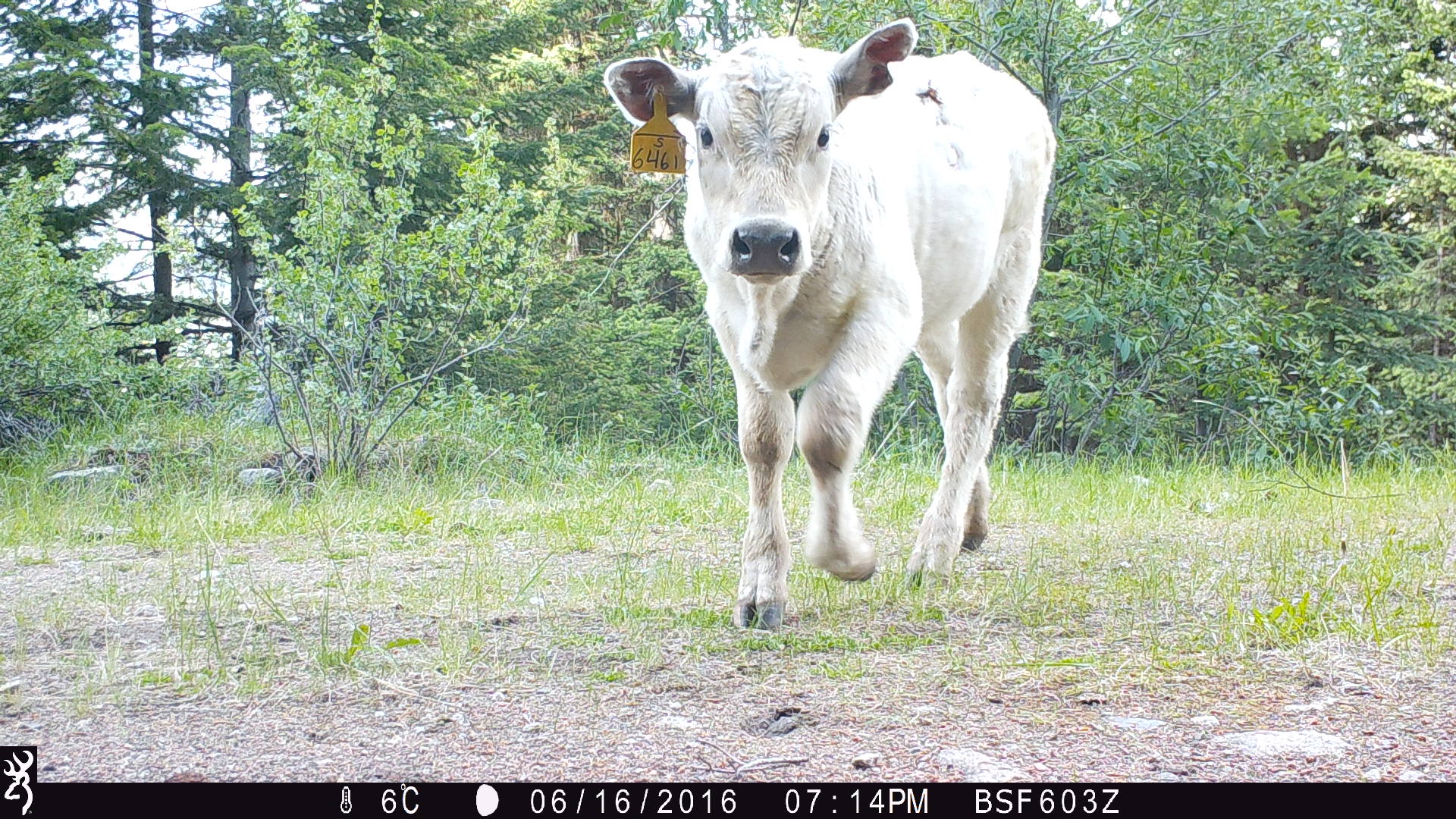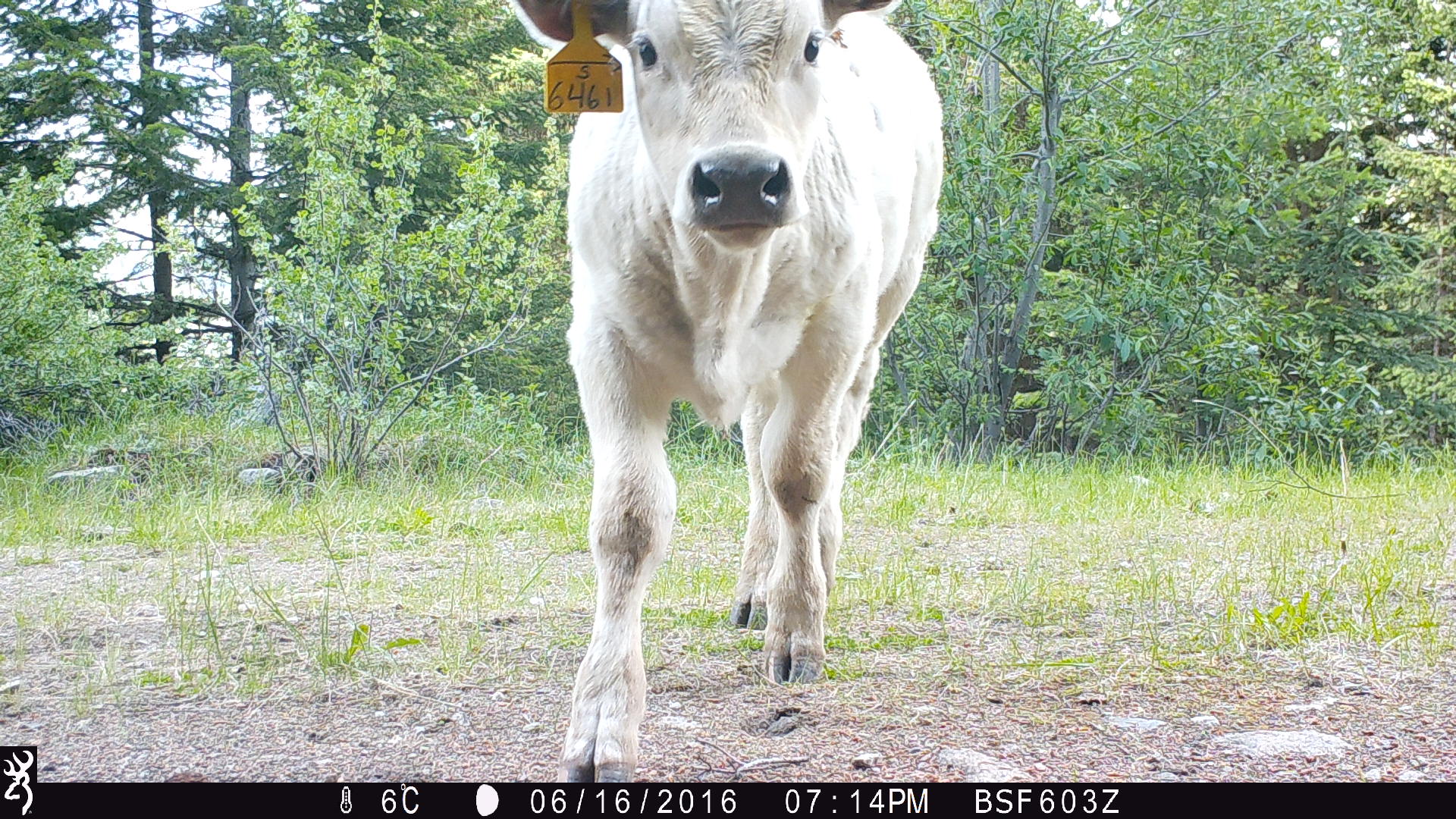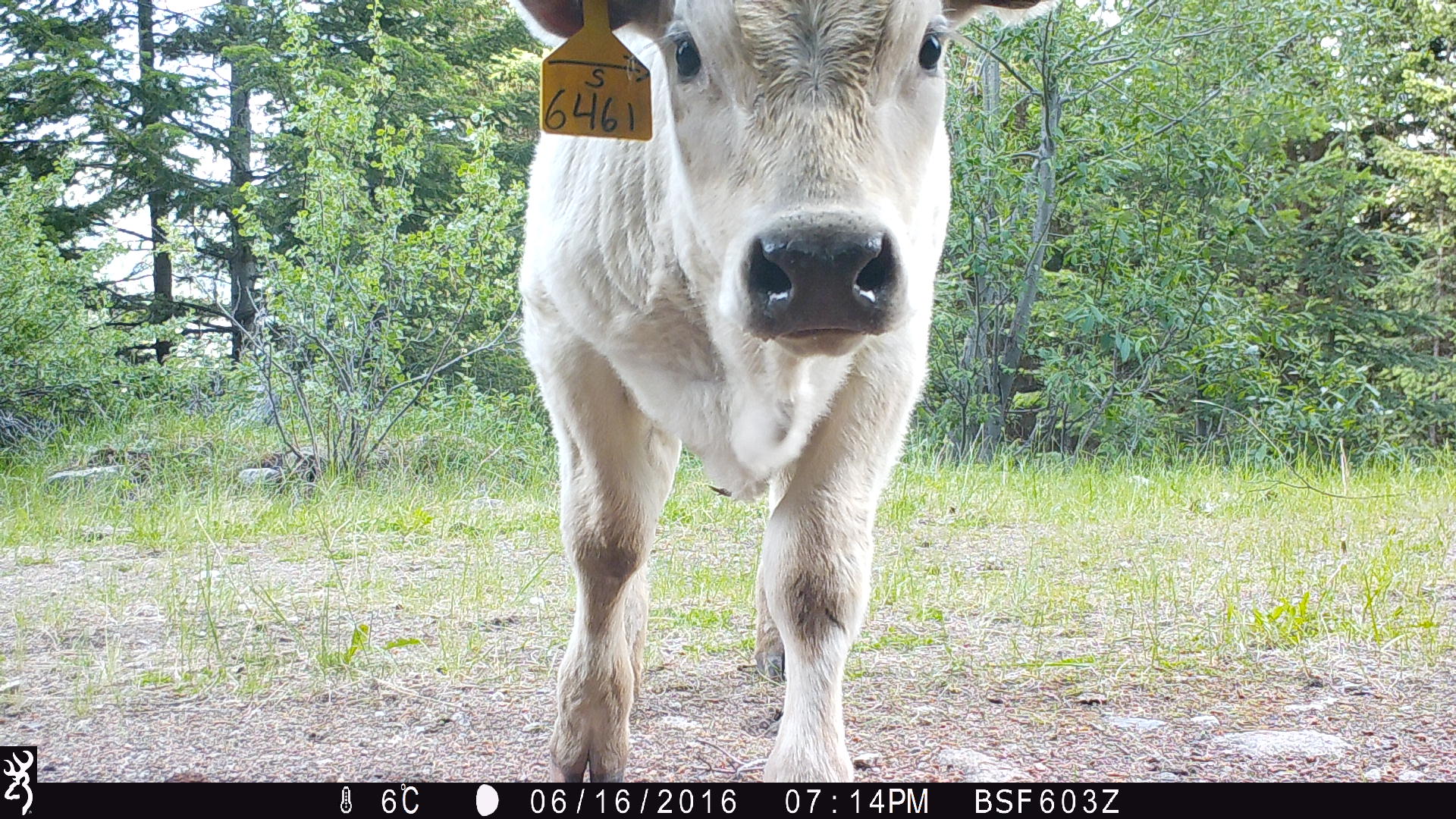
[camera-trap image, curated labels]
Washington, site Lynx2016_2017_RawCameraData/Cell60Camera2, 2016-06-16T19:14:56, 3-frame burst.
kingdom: Animalia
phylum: Chordata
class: Mammalia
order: Artiodactyla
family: Bovidae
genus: Bos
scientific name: Bos taurus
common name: domestic cattle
Domestic cattle (Bos taurus). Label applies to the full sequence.